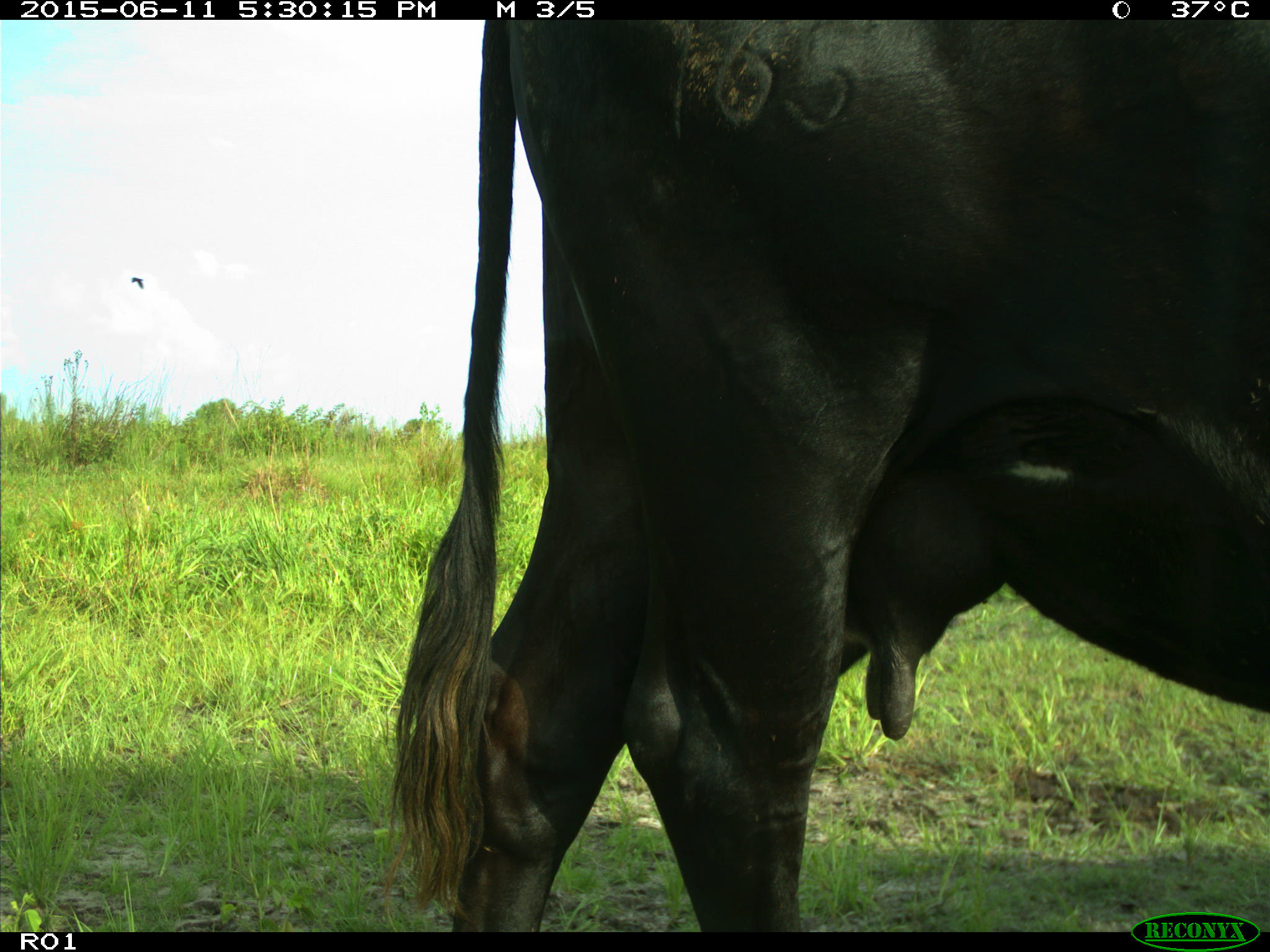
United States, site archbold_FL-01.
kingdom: Animalia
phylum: Chordata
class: Mammalia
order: Artiodactyla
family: Bovidae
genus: Bos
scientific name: Bos taurus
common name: domestic cow